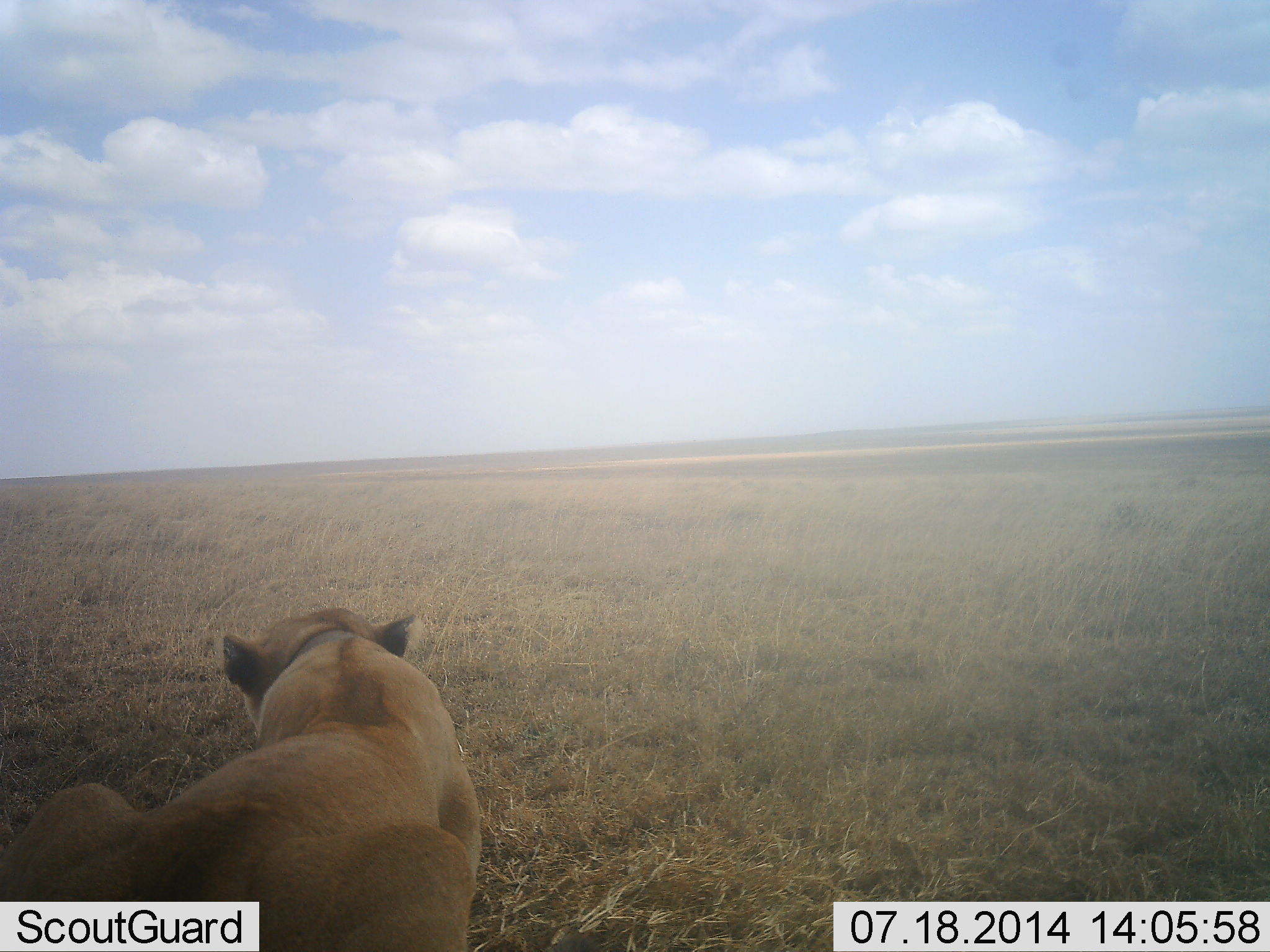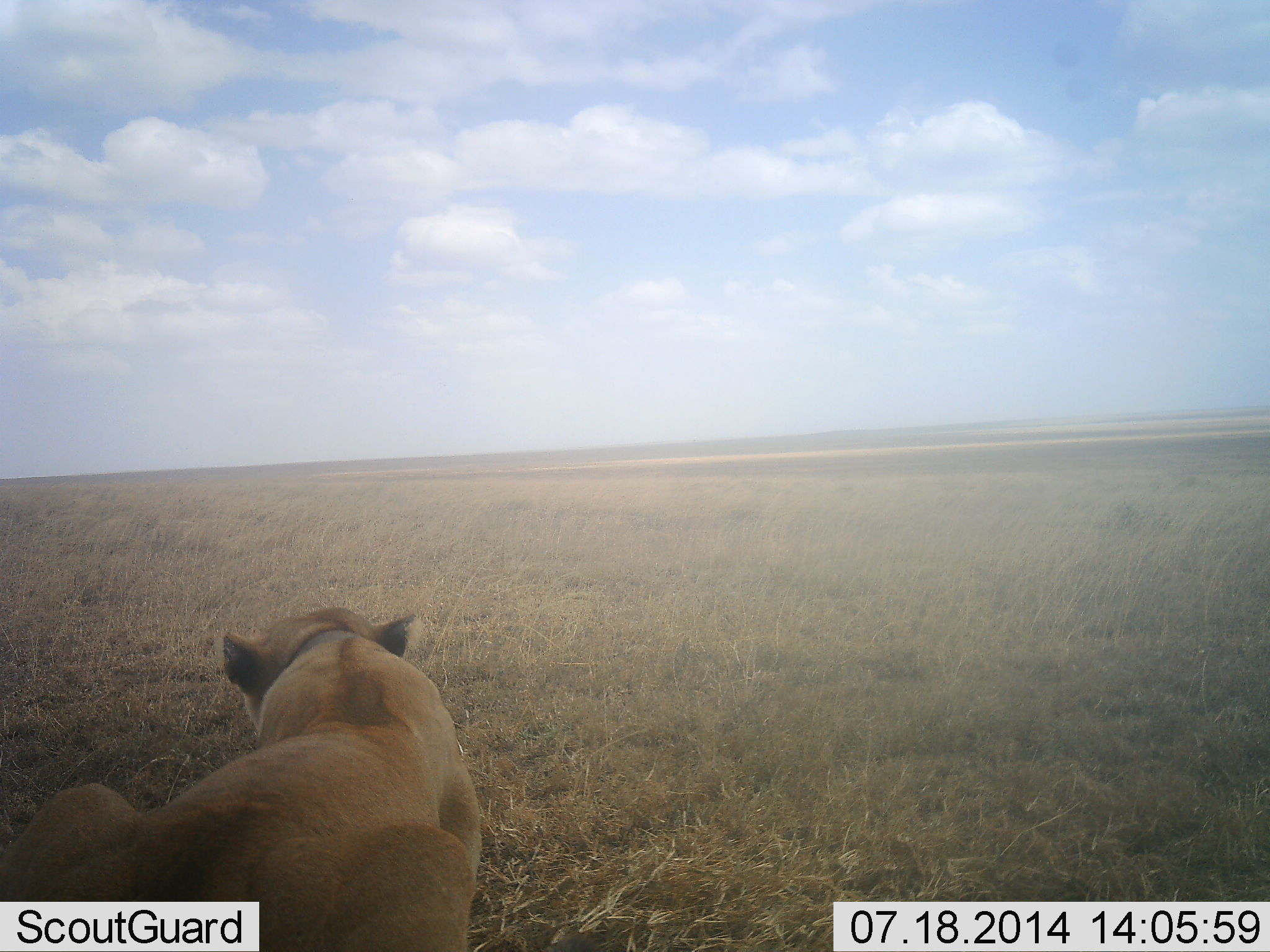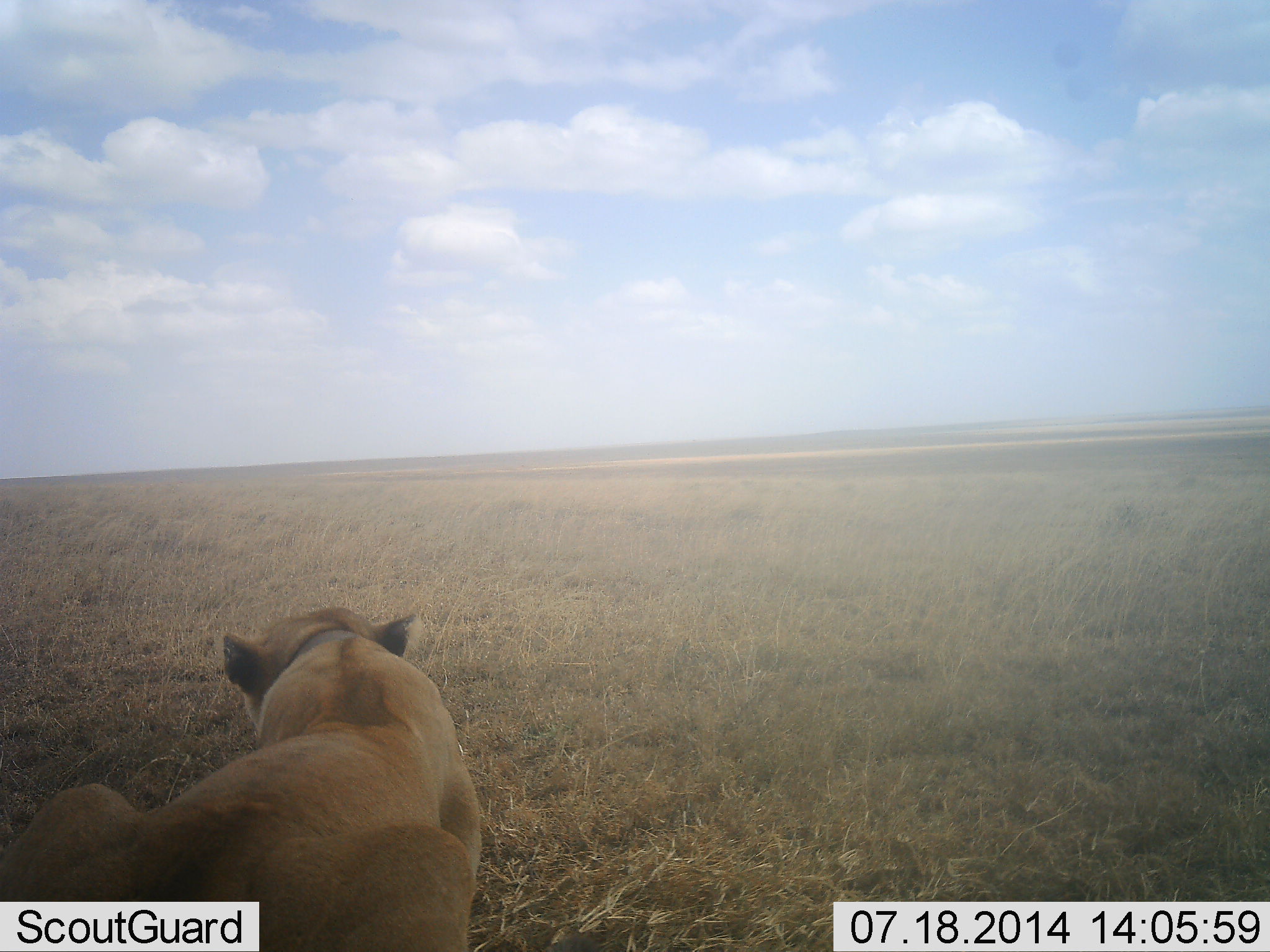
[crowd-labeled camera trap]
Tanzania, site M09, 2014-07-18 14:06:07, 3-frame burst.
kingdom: Animalia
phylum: Chordata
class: Mammalia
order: Carnivora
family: Felidae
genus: Panthera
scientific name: Panthera leo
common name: lion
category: lionfemale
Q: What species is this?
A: Lionfemale (lion) (Panthera leo).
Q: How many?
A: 1.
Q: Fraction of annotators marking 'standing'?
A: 0%.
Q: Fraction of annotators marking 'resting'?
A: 100%.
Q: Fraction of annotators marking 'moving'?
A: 0%.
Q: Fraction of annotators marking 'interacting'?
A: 0%.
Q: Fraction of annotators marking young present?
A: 0%.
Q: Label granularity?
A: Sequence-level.